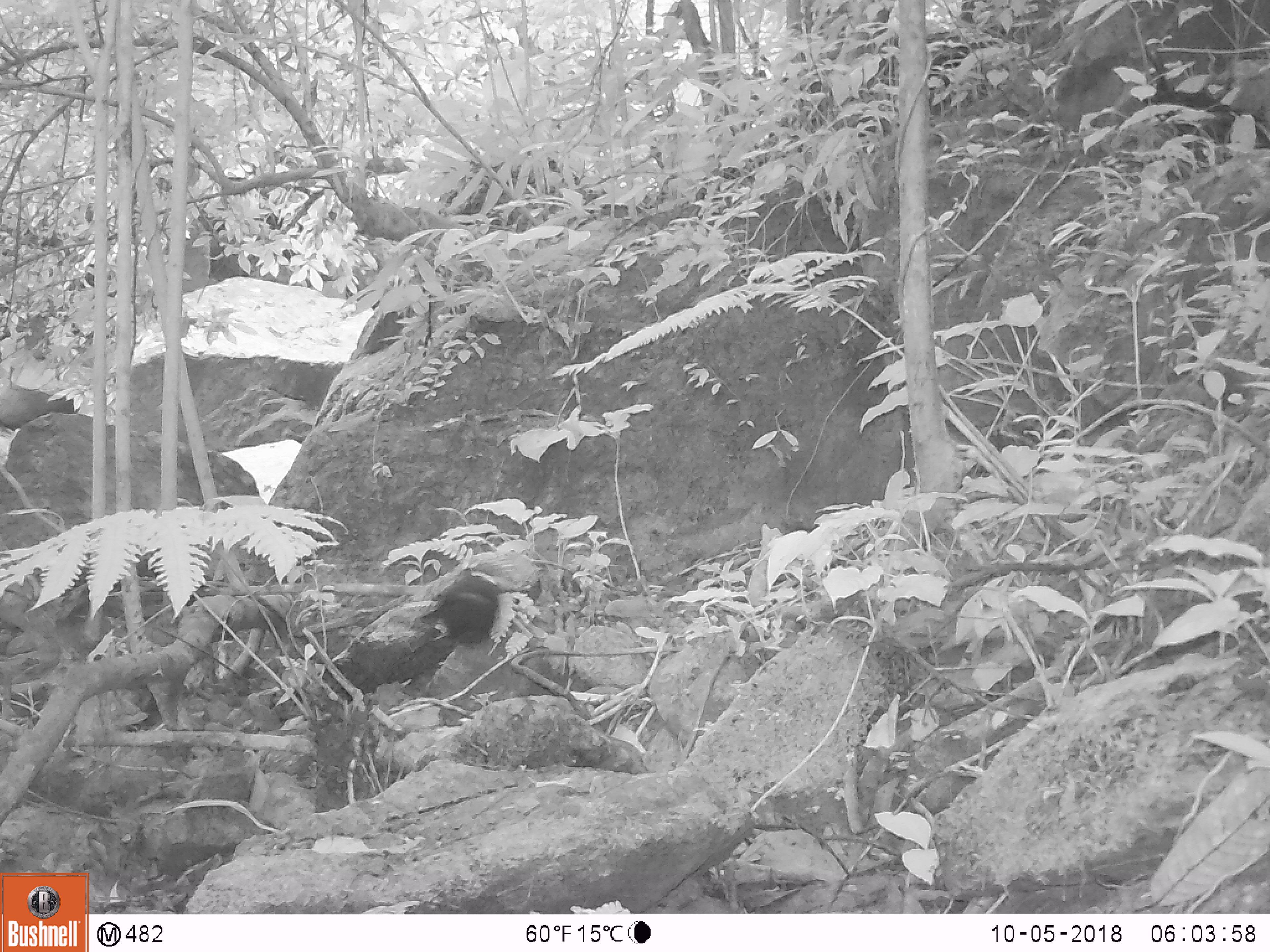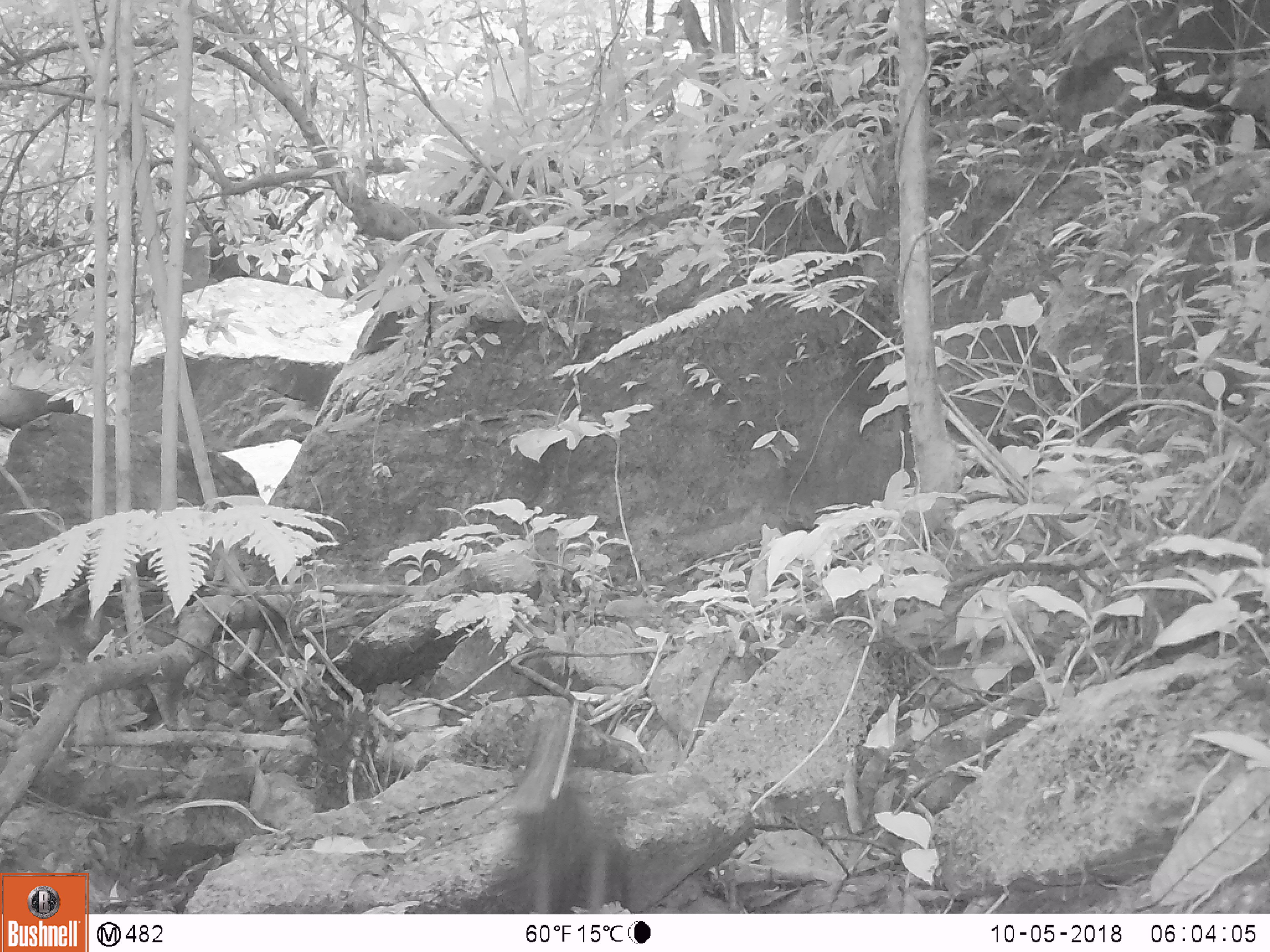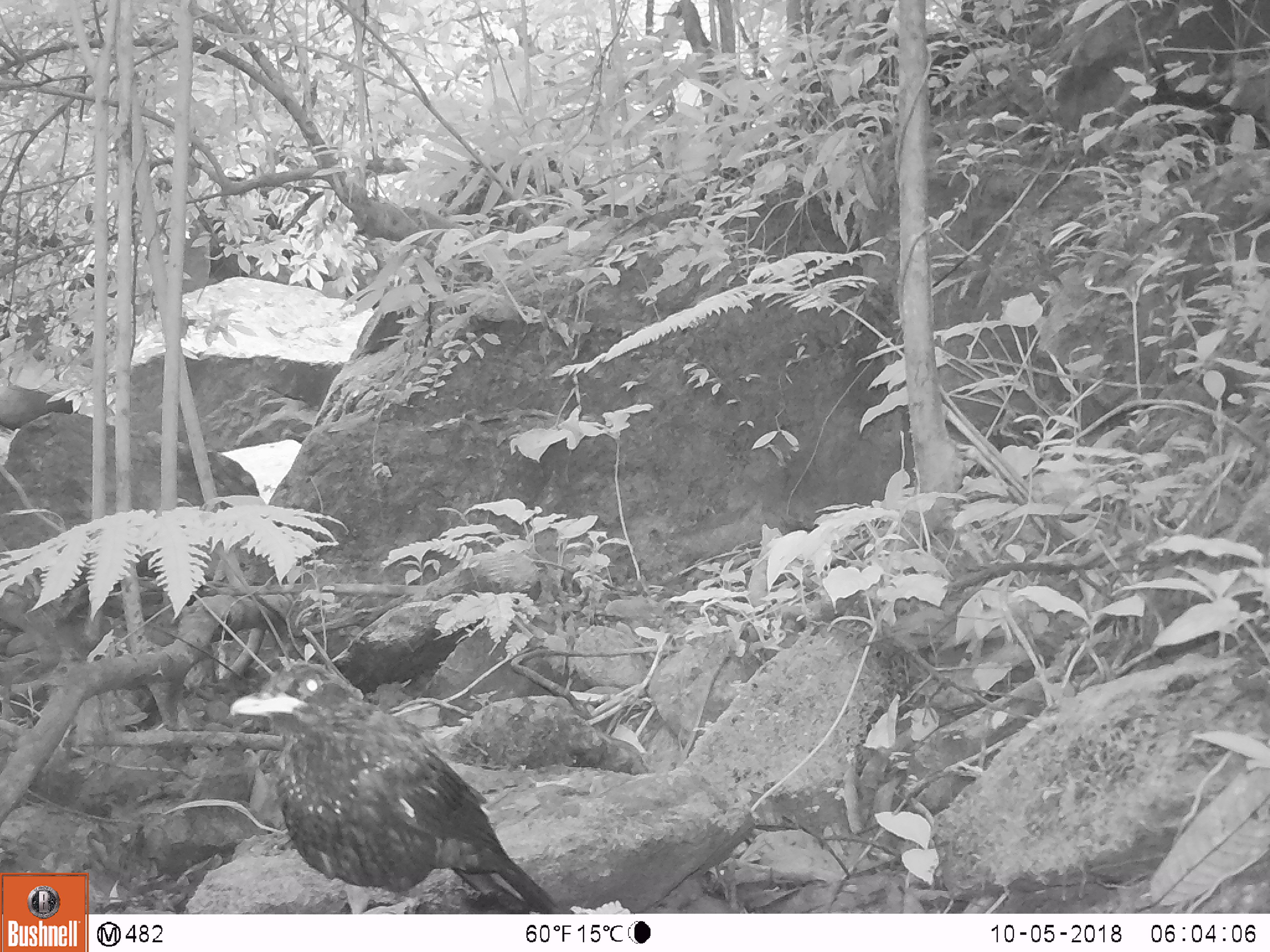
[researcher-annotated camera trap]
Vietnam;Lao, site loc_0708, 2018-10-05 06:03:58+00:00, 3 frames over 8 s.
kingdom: Animalia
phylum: Chordata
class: Aves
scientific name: Aves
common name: bird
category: unidentified bird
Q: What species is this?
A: Unidentified bird (bird) (Aves).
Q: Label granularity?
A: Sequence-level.